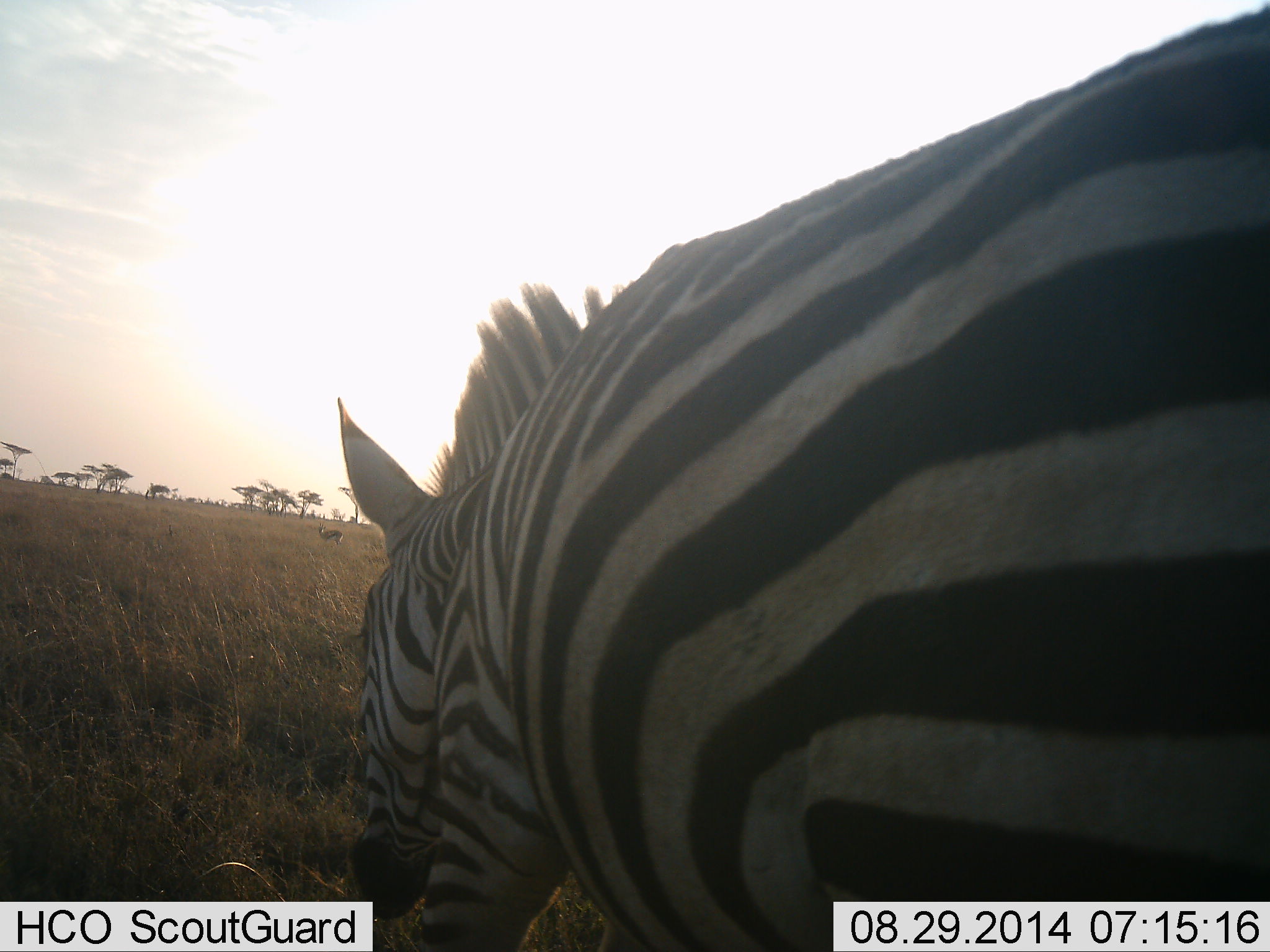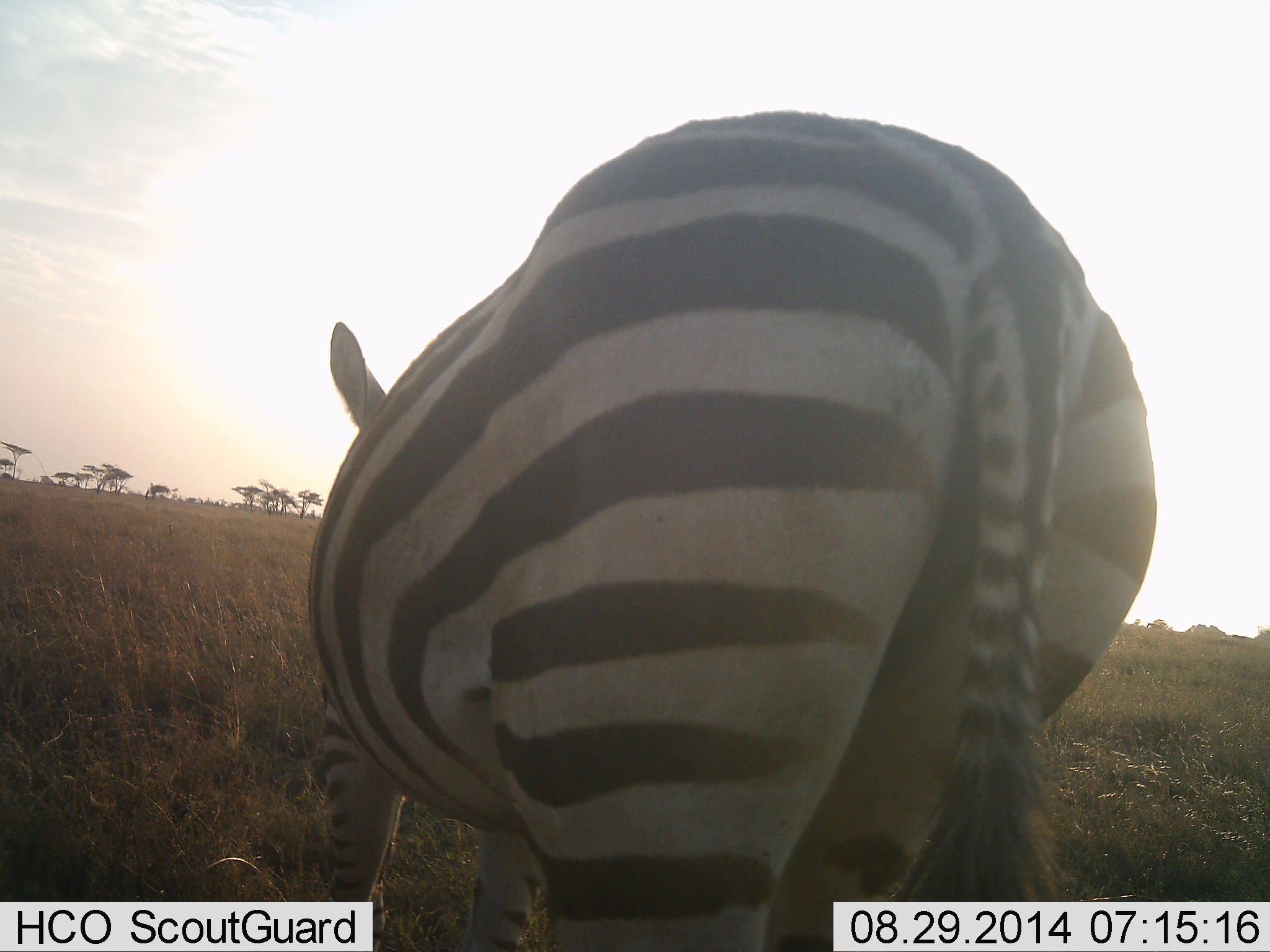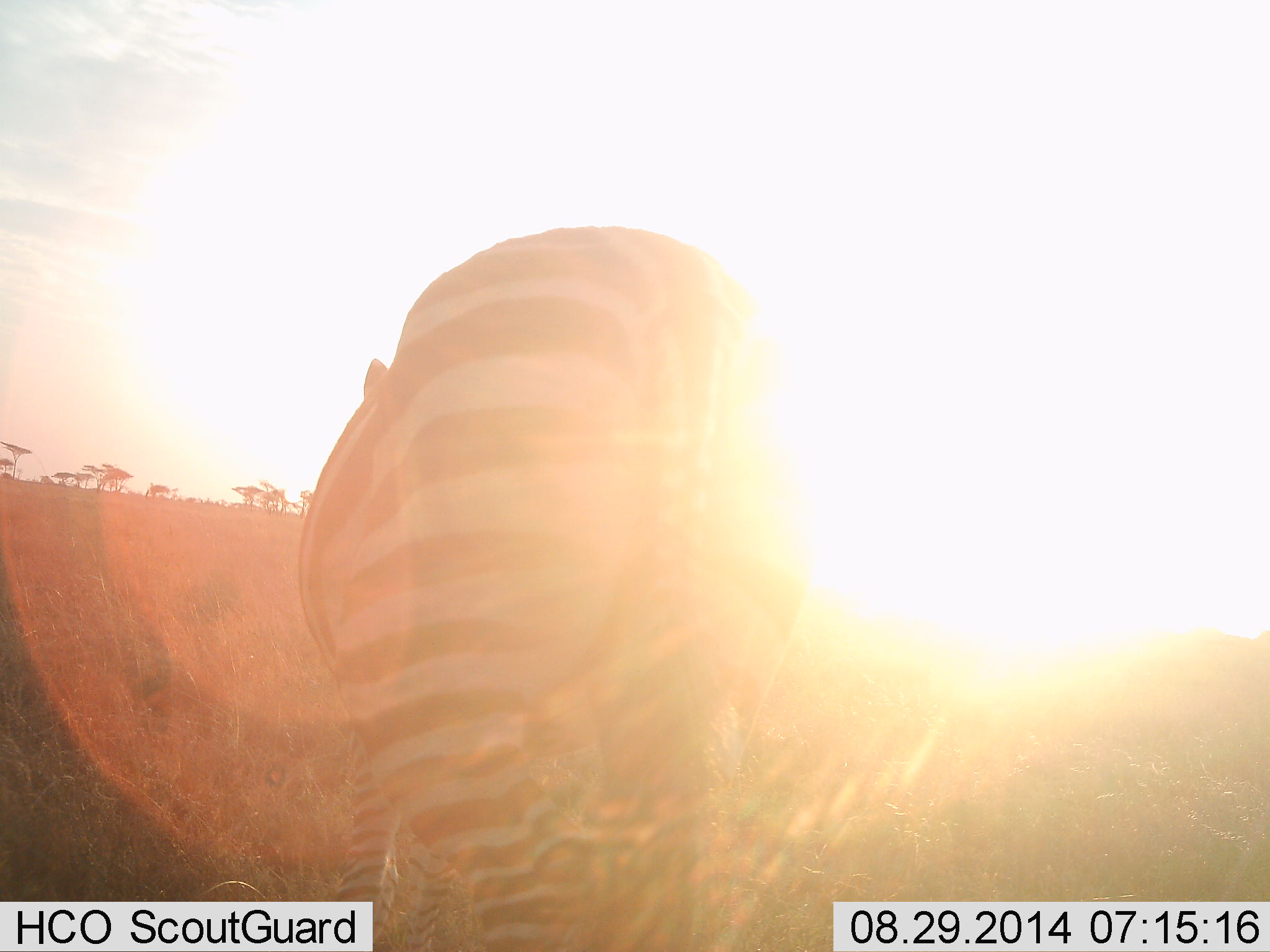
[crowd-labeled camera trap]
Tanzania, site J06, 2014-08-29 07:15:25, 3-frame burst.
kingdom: Animalia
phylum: Chordata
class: Mammalia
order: Perissodactyla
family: Equidae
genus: Equus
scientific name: Equus quagga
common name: plains zebra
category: zebra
Zebra (plains zebra) (Equus quagga), count 1. Behavior (volunteer vote fractions): standing 18%, resting 0%, moving 82%, interacting 0%. Young present (vote fraction): 0%. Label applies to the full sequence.